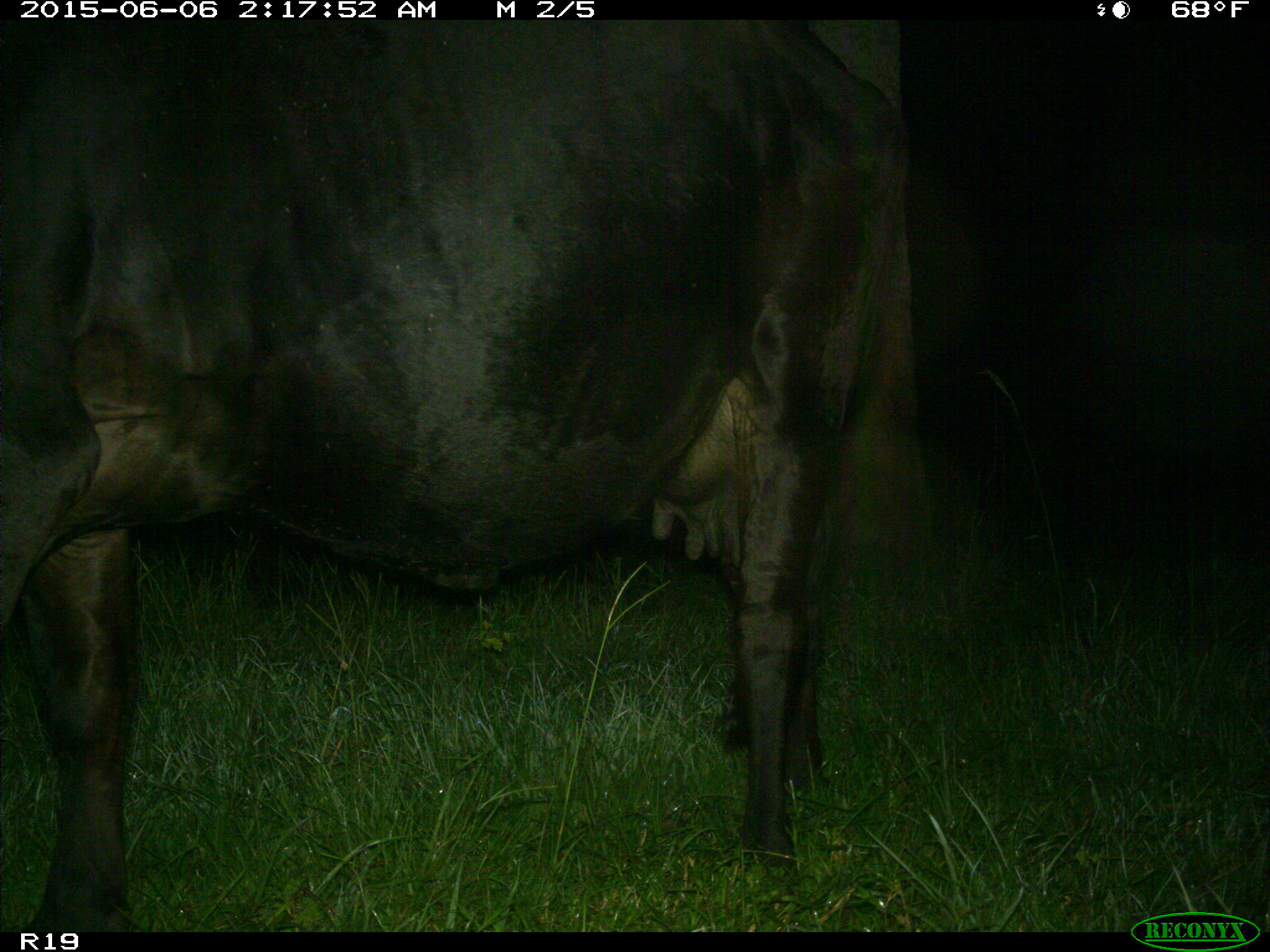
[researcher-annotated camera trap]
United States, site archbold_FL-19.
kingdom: Animalia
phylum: Chordata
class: Mammalia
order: Artiodactyla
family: Bovidae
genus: Bos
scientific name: Bos taurus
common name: domestic cow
Bos taurus (domestic cow).